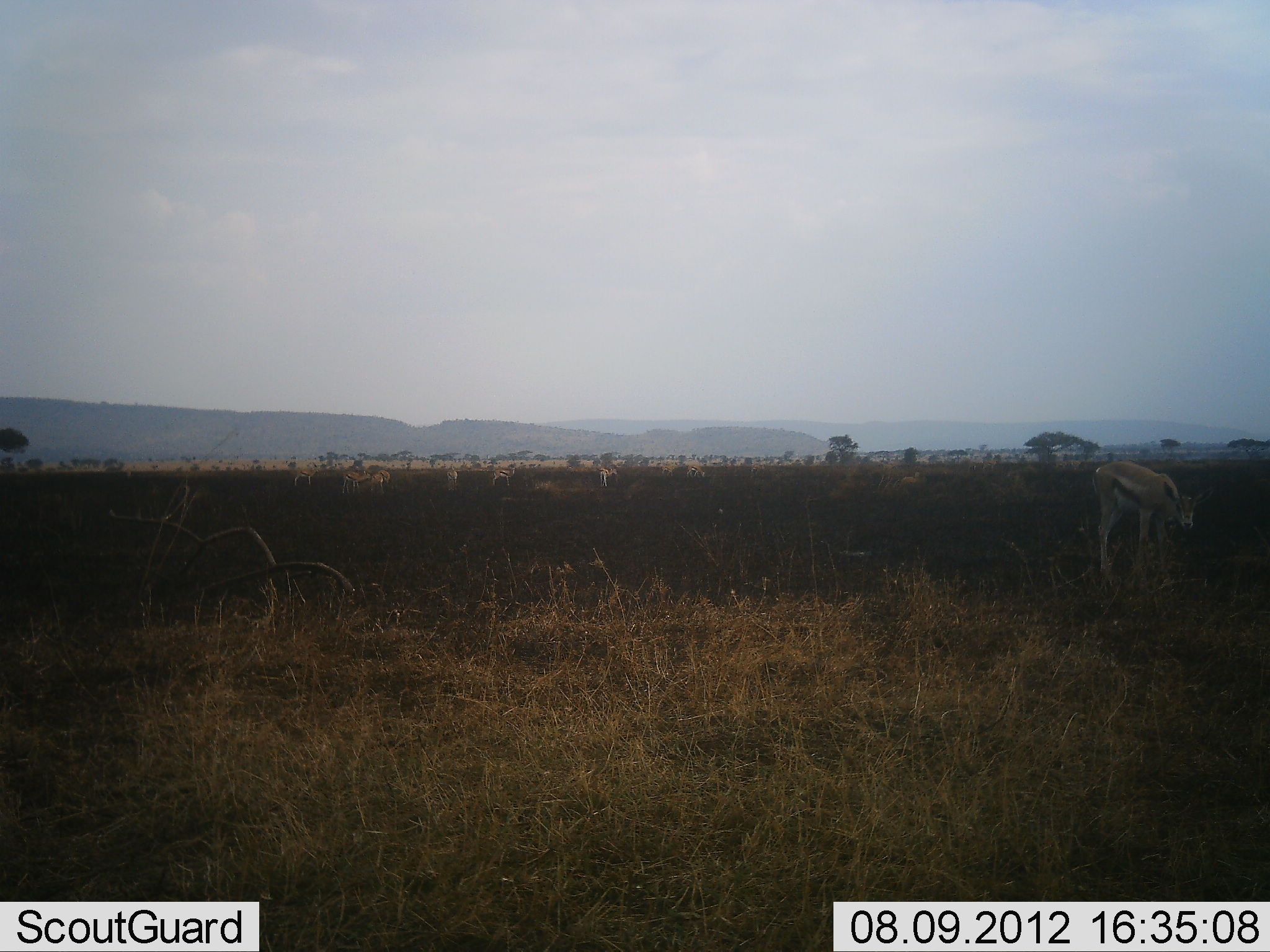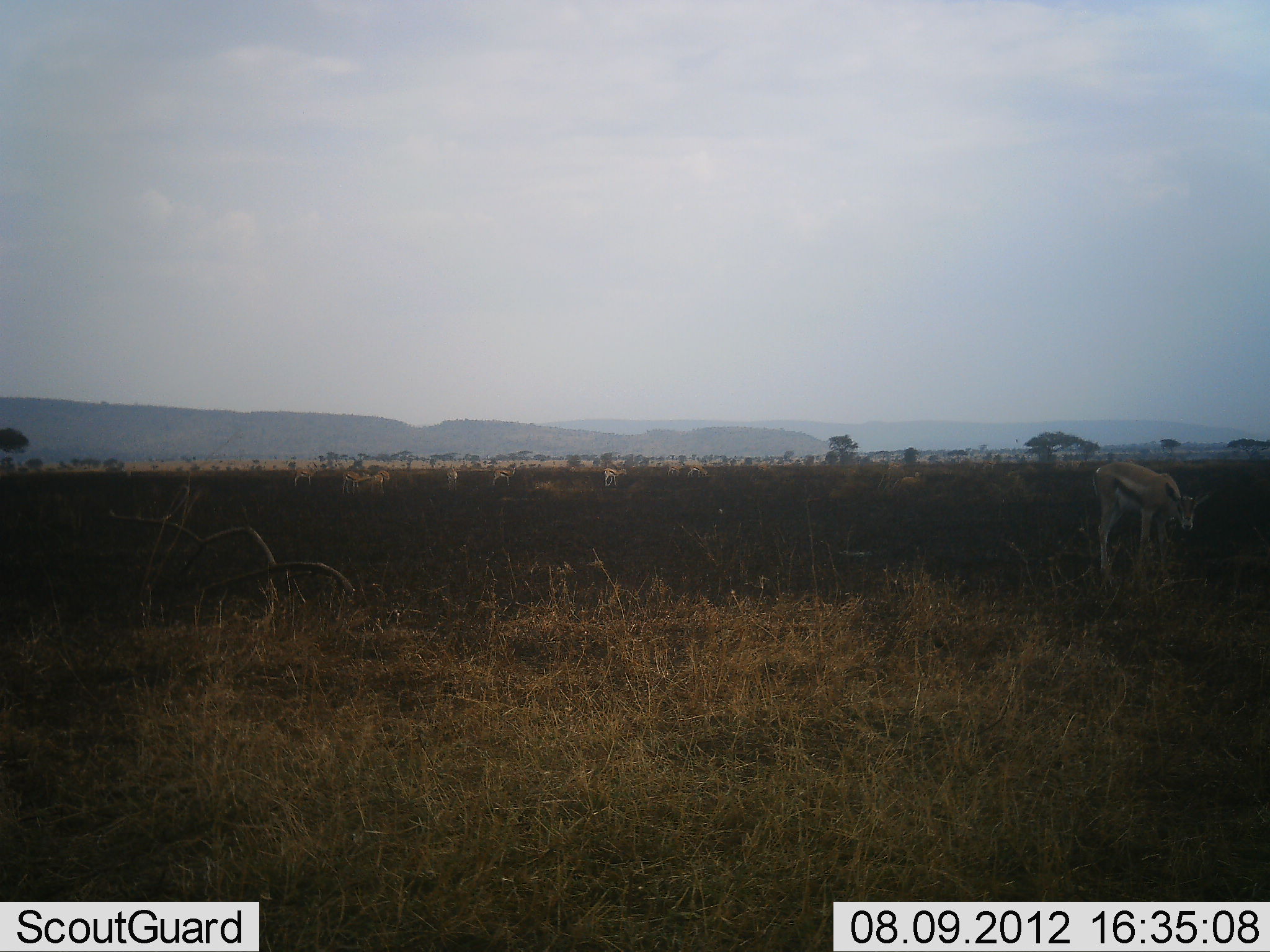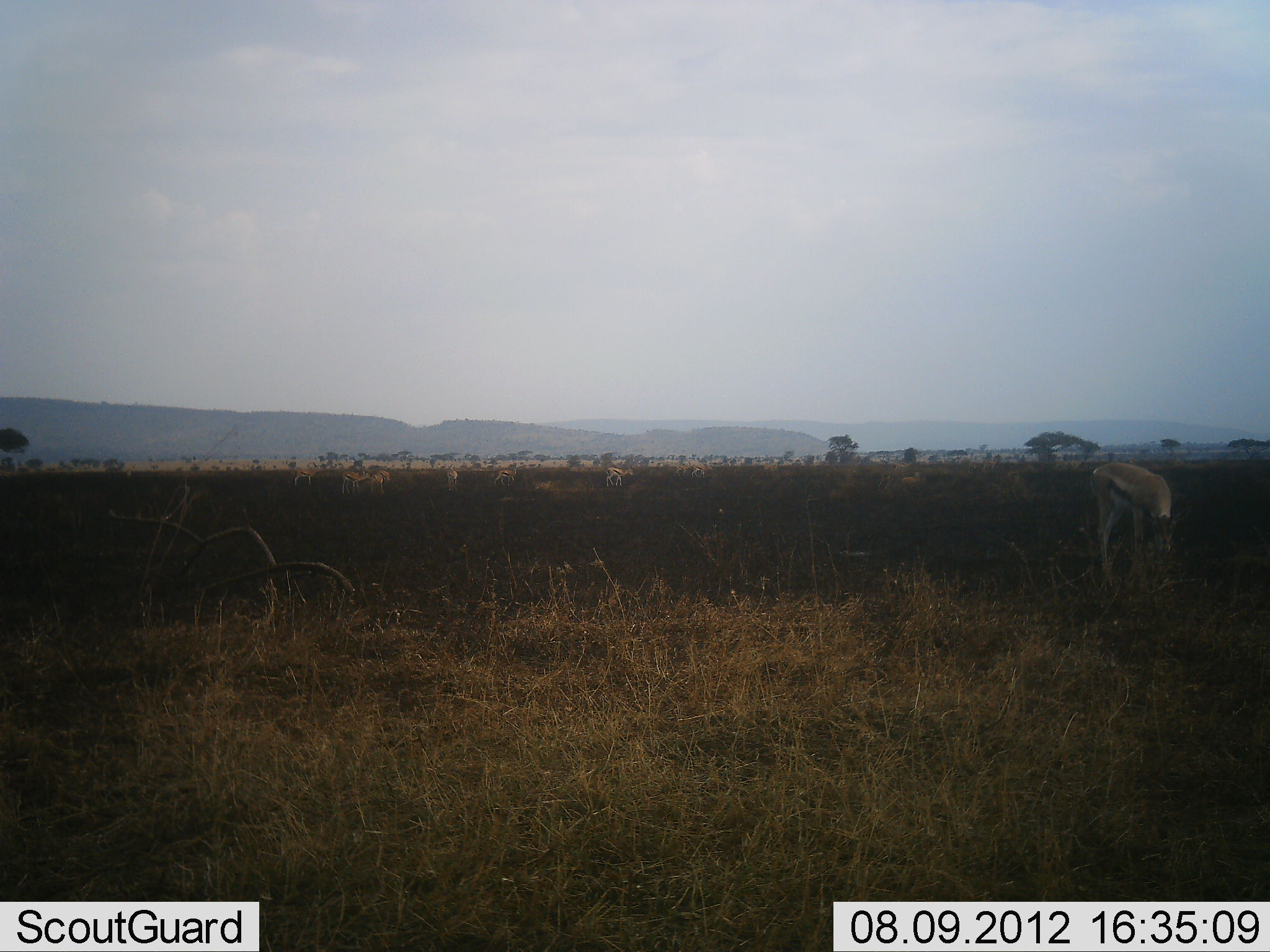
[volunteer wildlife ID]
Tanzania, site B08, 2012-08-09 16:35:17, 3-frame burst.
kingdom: Animalia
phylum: Chordata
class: Mammalia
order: Artiodactyla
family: Bovidae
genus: Eudorcas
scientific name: Eudorcas thomsonii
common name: thomson's gazelle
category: gazellethomsons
Gazellethomsons (thomson's gazelle) (Eudorcas thomsonii), count 11-50. Behavior (volunteer vote fractions): standing 50%, resting 10%, moving 20%, interacting 10%. Young present (vote fraction): 0%. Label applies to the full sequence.